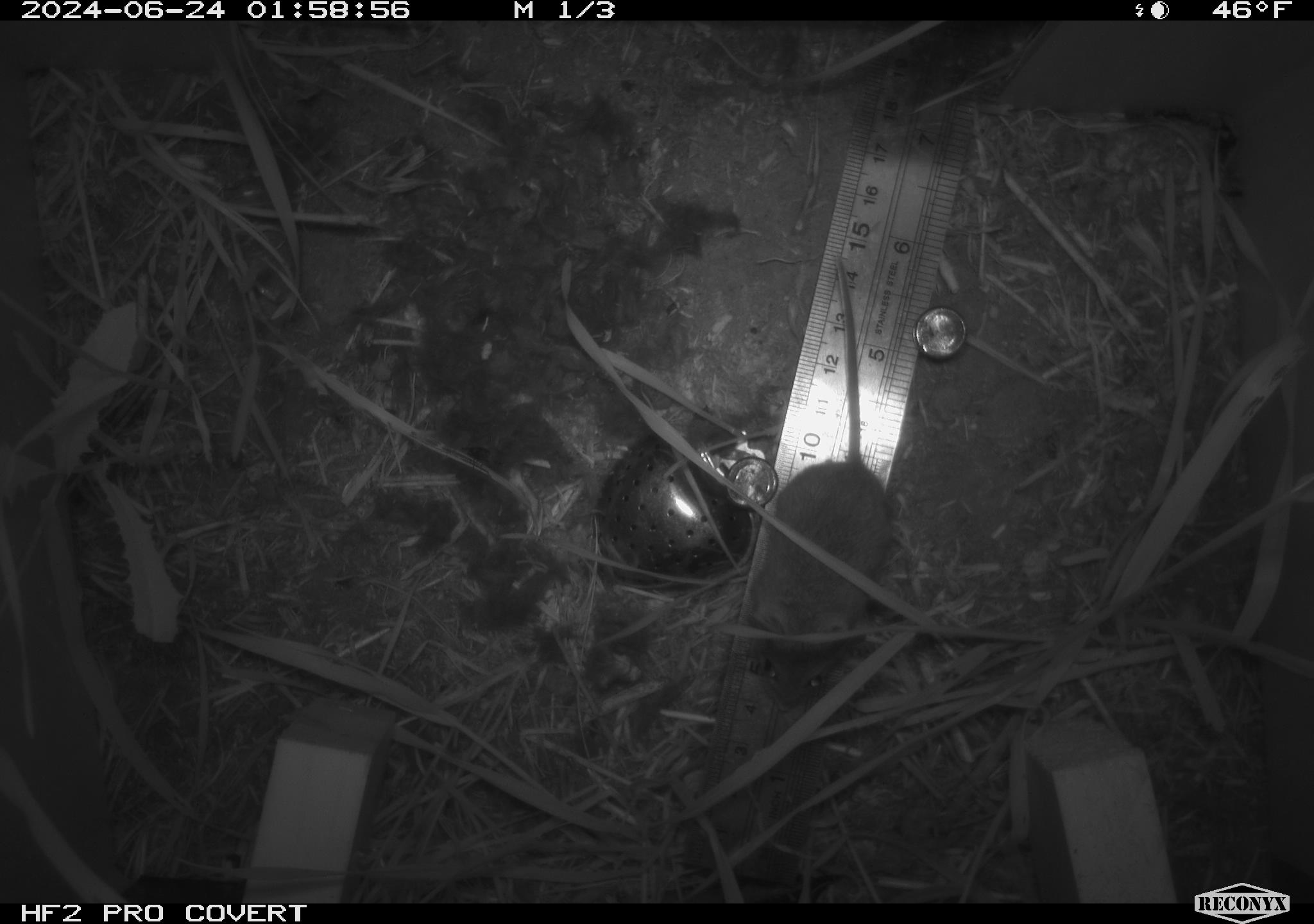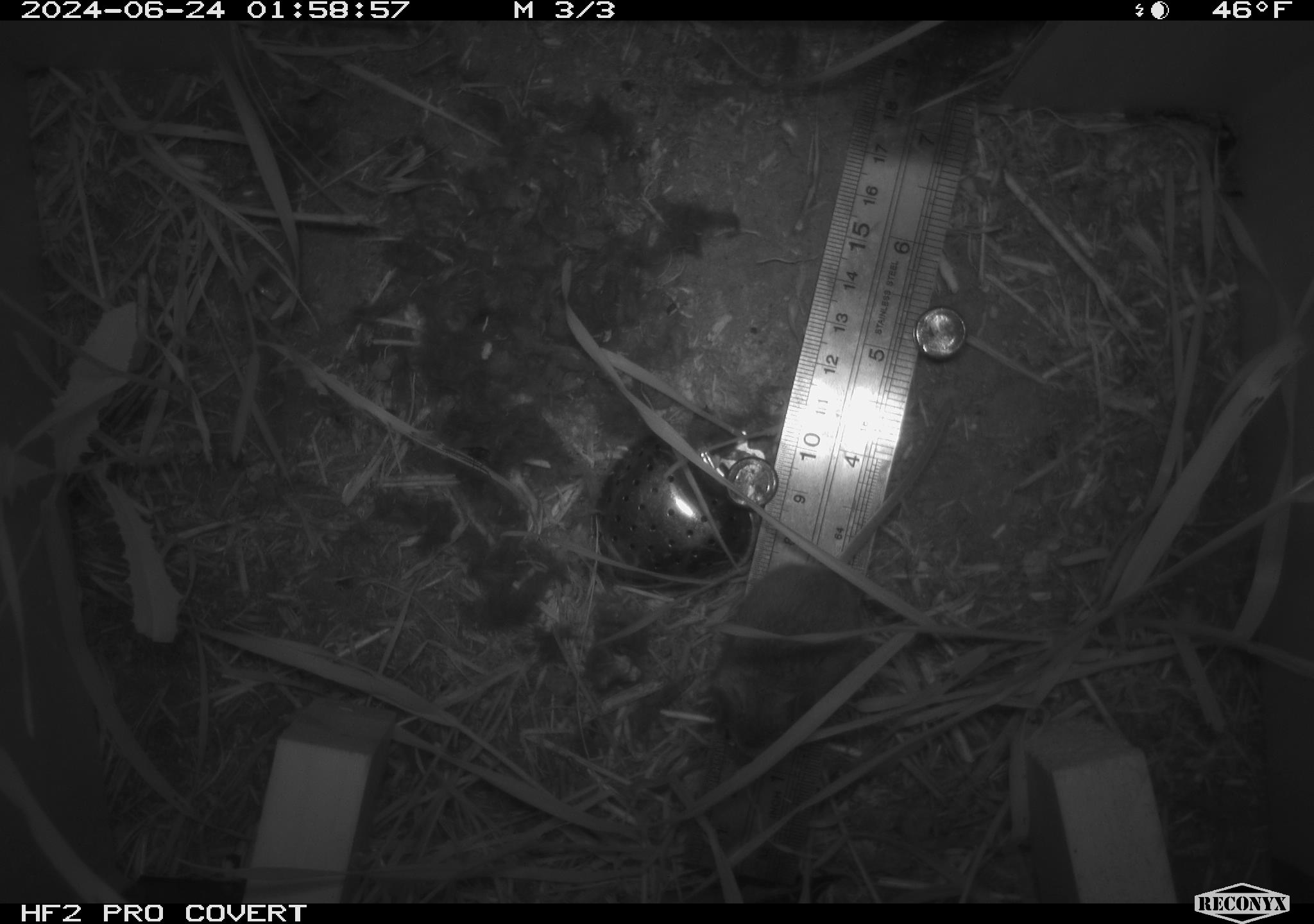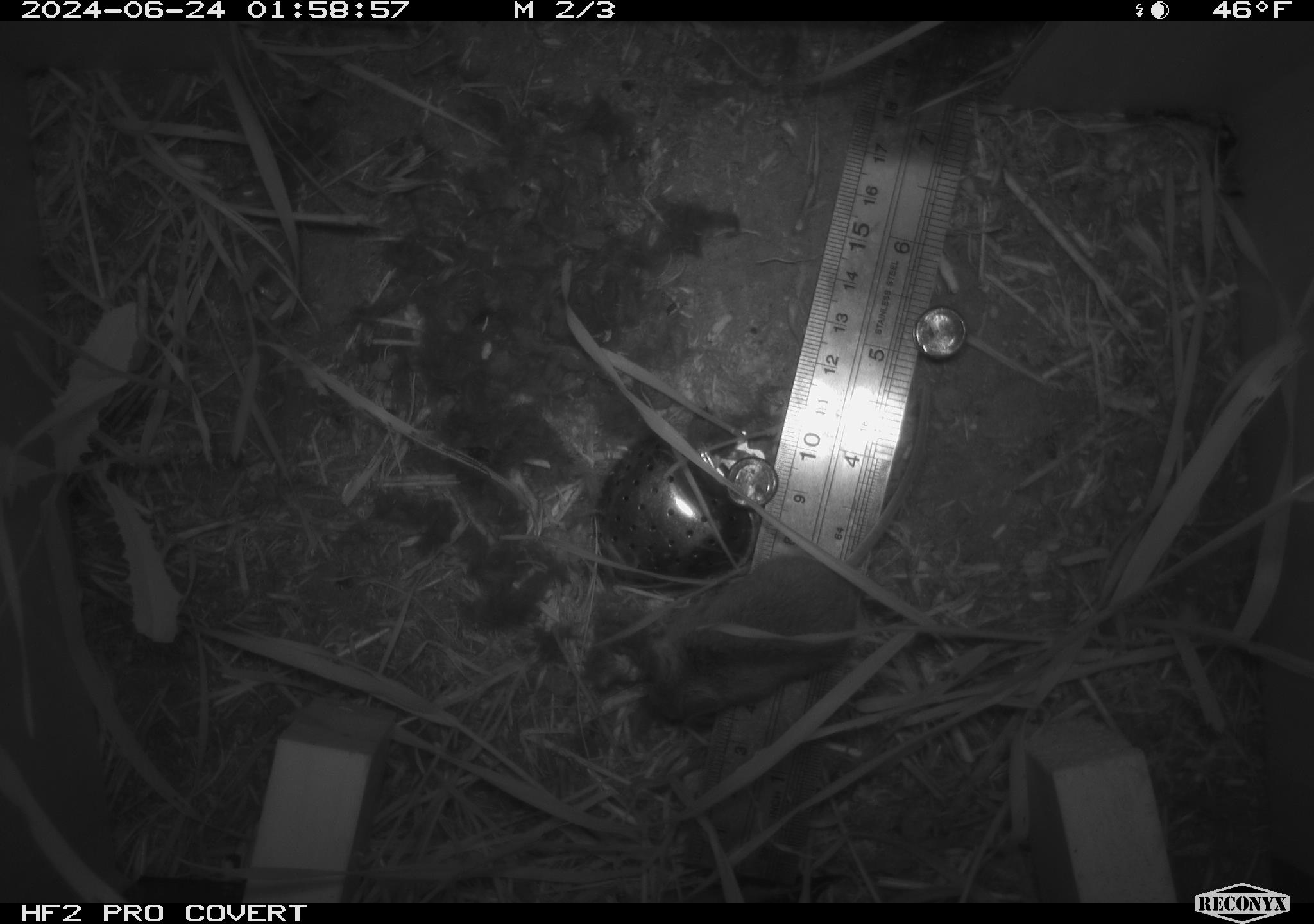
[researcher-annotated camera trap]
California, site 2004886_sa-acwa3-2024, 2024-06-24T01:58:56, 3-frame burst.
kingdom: Animalia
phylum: Chordata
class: Mammalia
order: Rodentia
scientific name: Rodentia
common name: mouse species